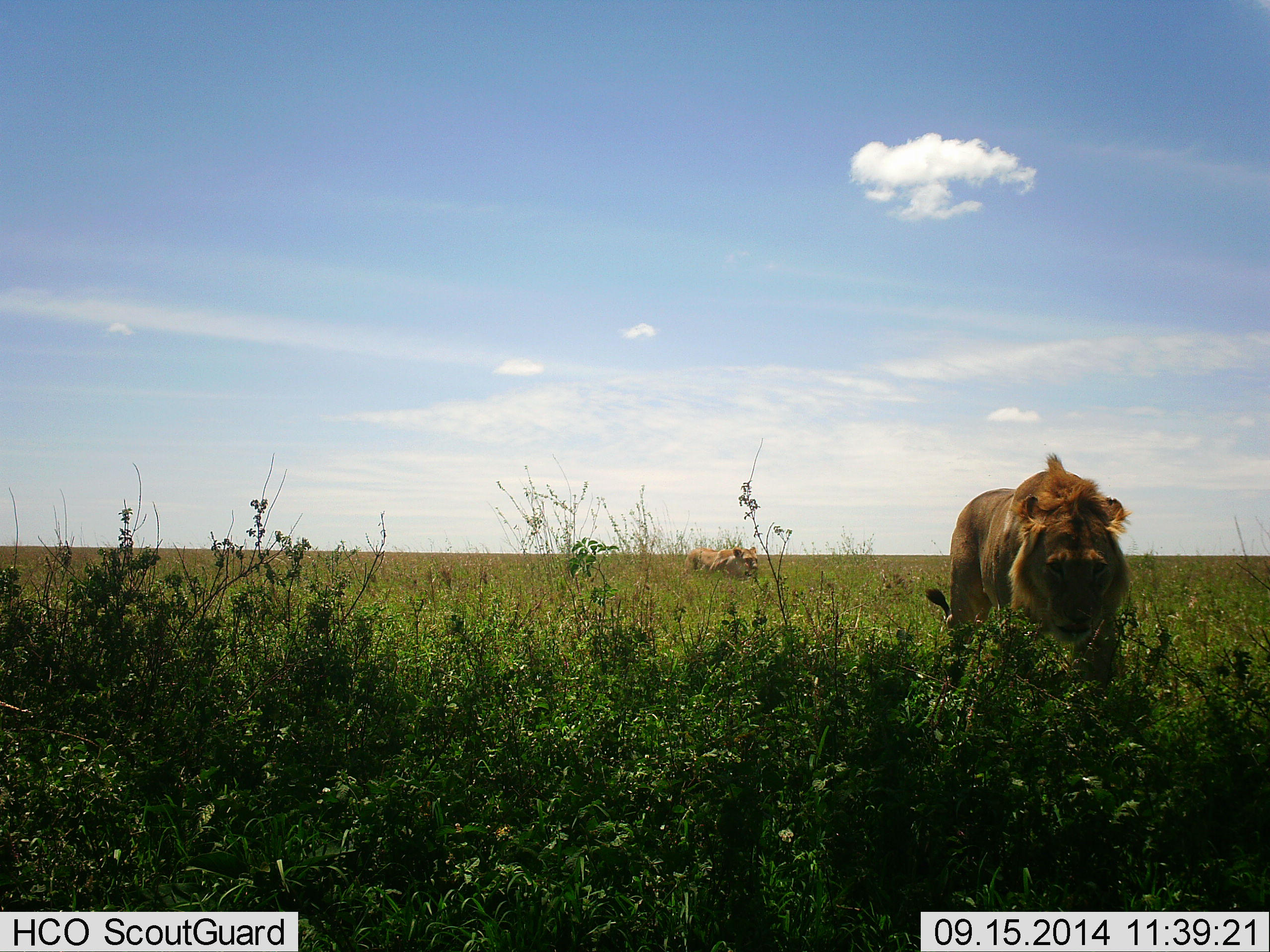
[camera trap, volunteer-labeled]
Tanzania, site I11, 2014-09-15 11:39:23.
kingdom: Animalia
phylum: Chordata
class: Mammalia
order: Carnivora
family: Felidae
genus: Panthera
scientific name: Panthera leo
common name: lion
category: lionfemale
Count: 1.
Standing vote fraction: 30%.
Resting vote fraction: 0%.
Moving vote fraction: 80%.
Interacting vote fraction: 0%.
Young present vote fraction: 0%.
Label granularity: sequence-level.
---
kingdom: Animalia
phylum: Chordata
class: Mammalia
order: Carnivora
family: Felidae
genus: Panthera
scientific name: Panthera leo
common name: lion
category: lionmale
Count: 1.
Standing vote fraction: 30%.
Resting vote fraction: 0%.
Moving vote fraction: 80%.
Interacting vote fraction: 0%.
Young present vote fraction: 0%.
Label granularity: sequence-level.